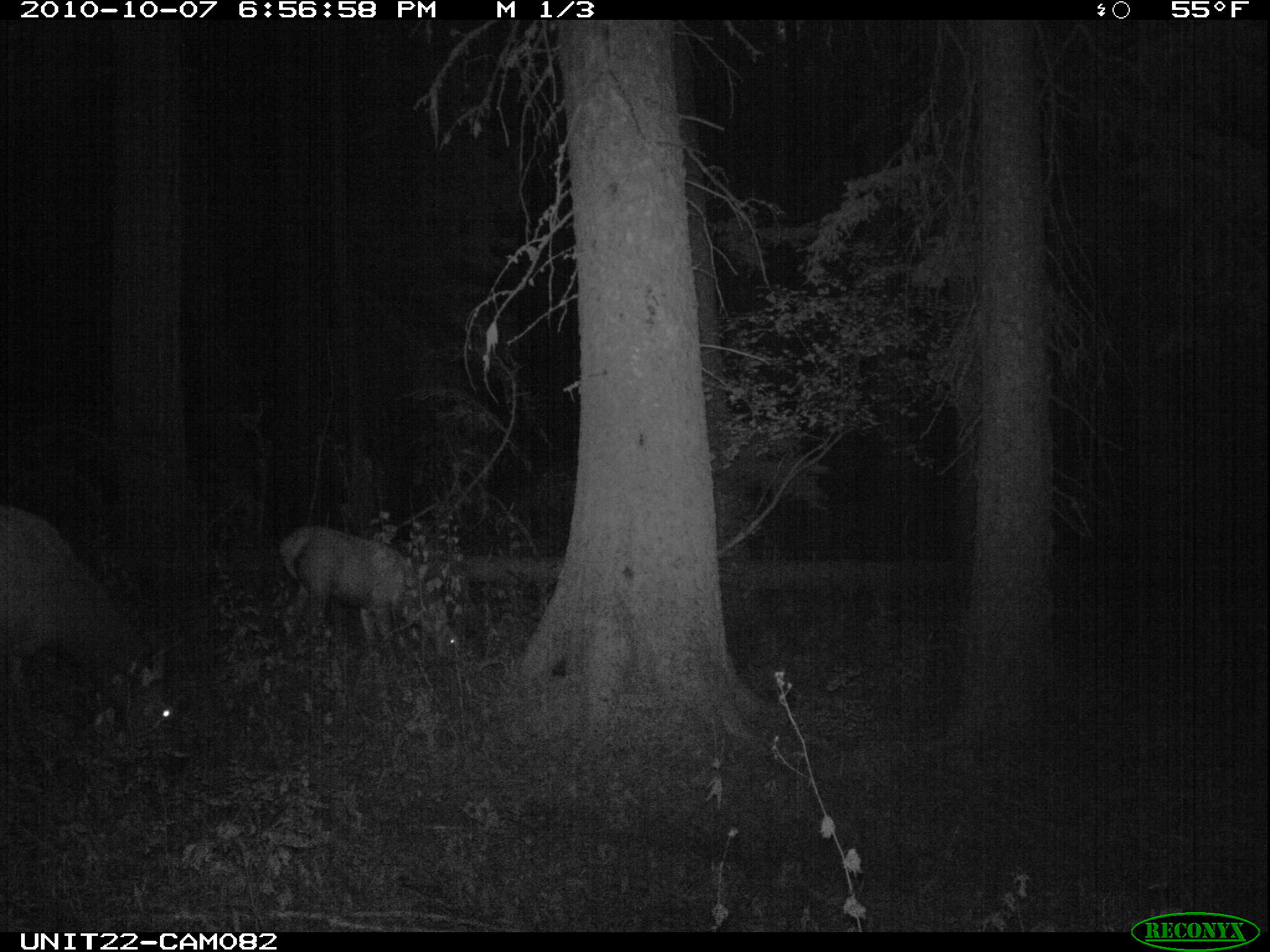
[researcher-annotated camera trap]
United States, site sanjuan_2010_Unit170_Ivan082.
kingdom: Animalia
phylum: Chordata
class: Mammalia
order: Artiodactyla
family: Cervidae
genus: Cervus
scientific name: Cervus elaphus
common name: red deer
Cervus elaphus (red deer).